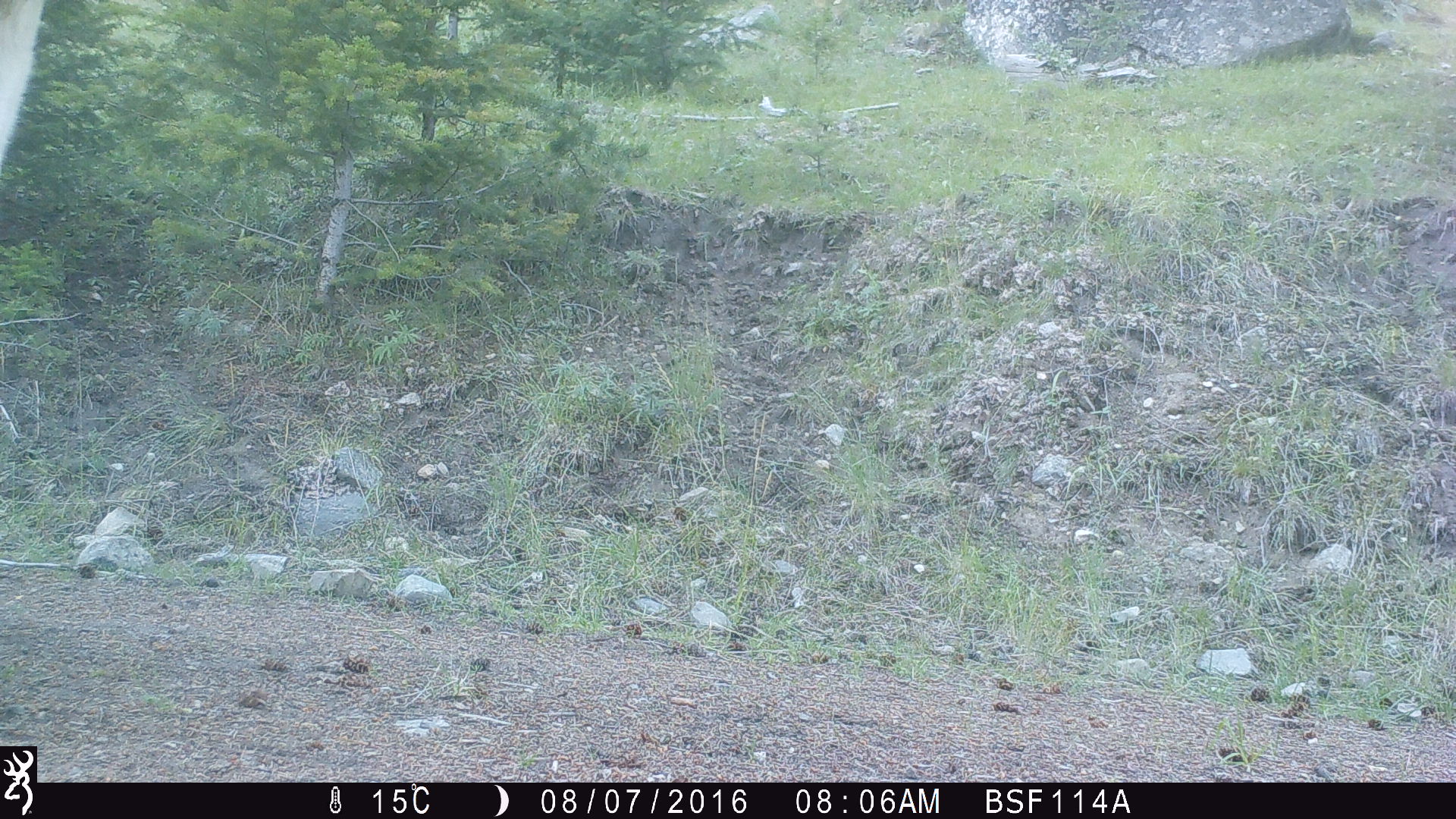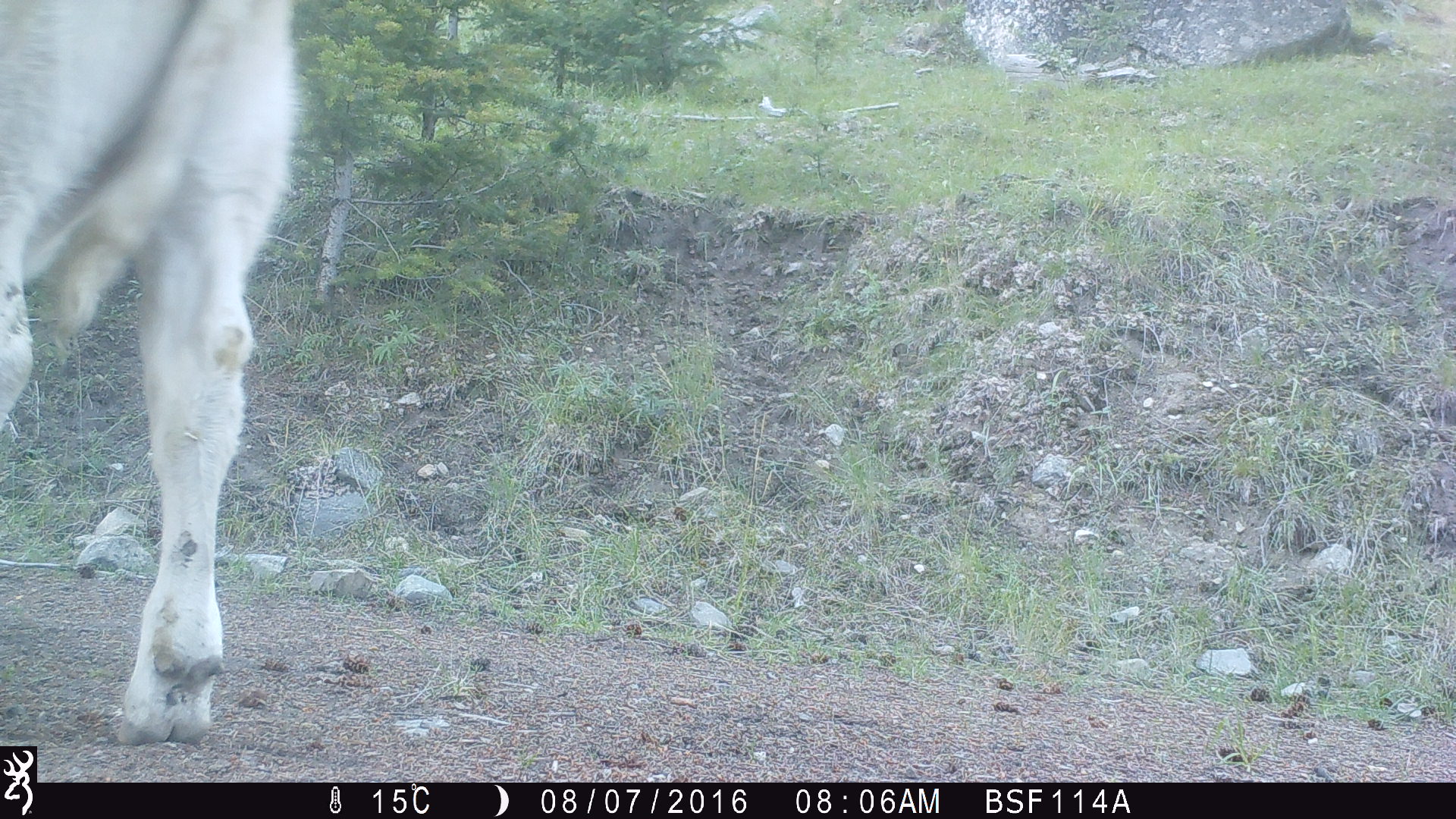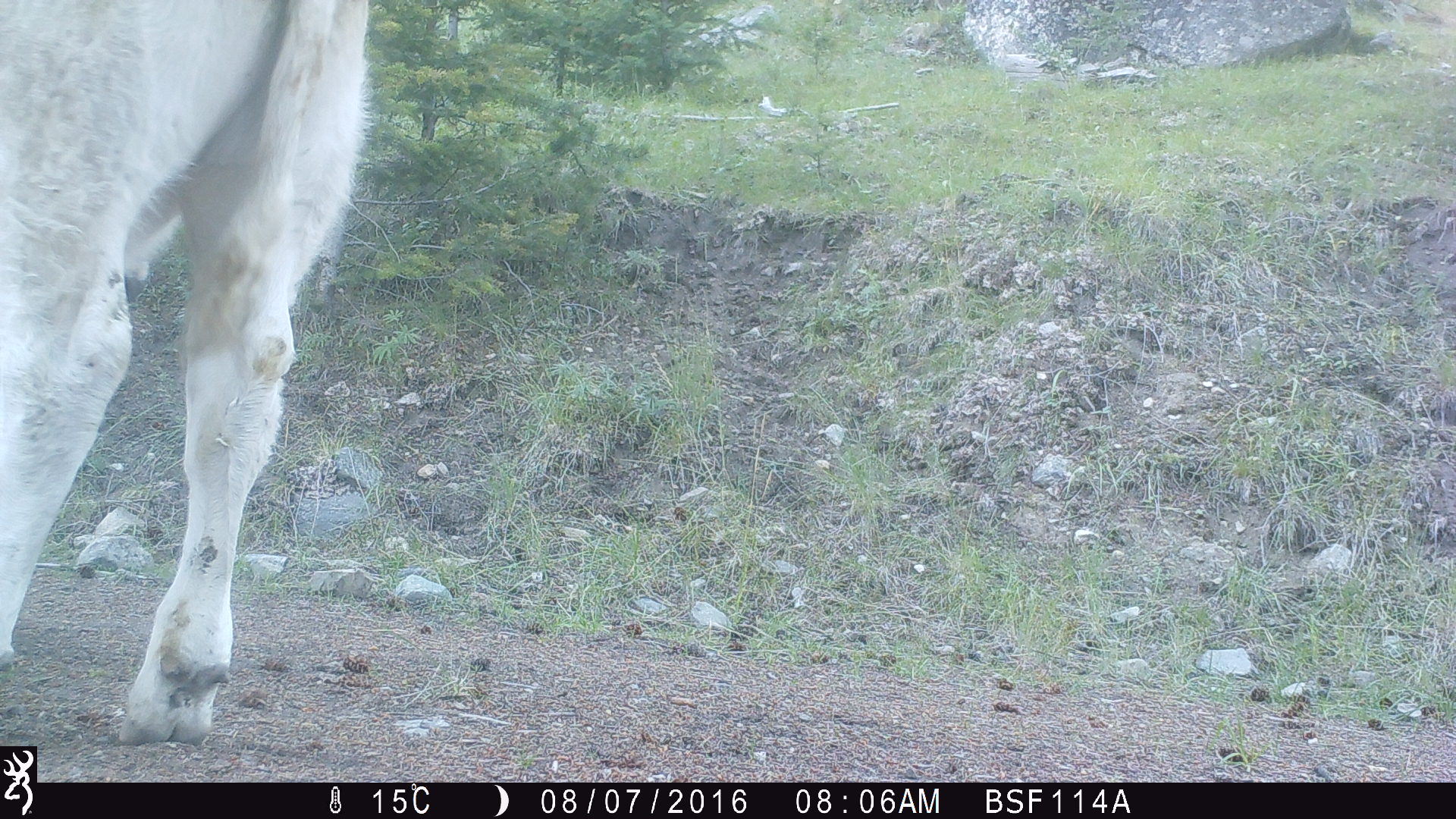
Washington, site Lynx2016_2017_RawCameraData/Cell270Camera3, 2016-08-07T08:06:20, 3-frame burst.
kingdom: Animalia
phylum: Chordata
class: Mammalia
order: Artiodactyla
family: Bovidae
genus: Bos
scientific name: Bos taurus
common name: domestic cattle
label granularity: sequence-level